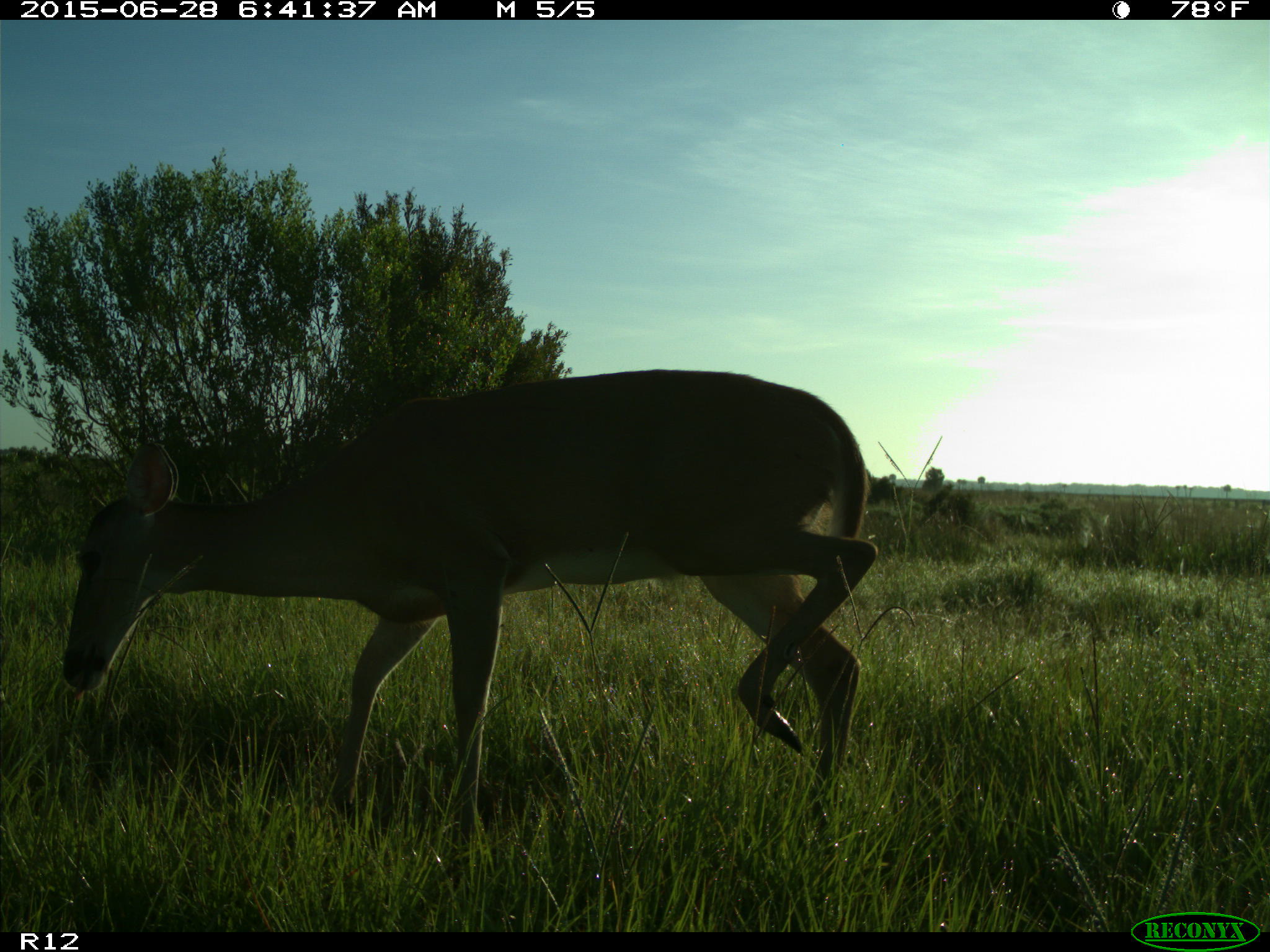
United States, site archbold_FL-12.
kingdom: Animalia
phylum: Chordata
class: Mammalia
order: Artiodactyla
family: Cervidae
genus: Odocoileus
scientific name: Odocoileus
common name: deer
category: unidentified deer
Unidentified deer (deer) (Odocoileus).